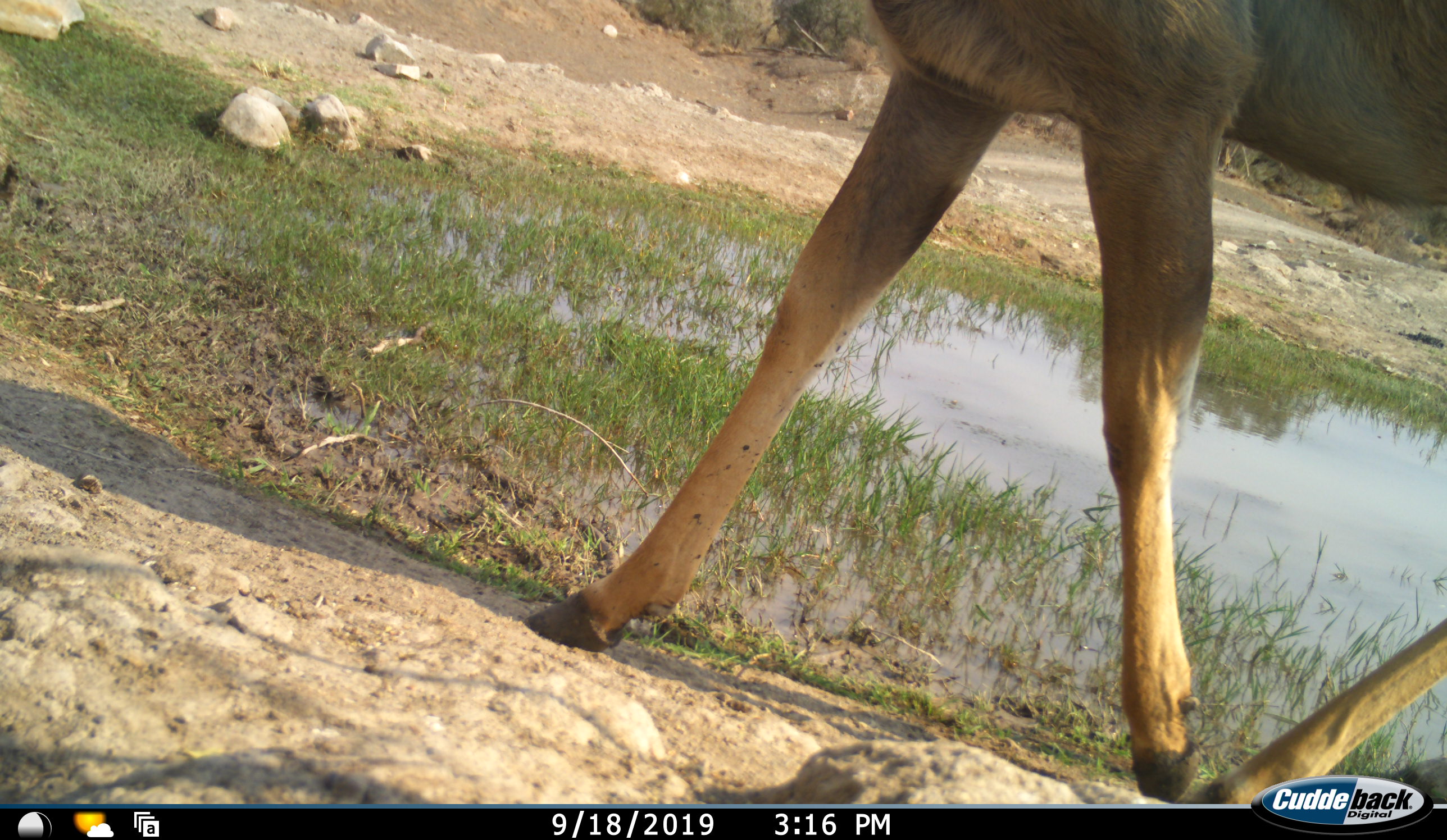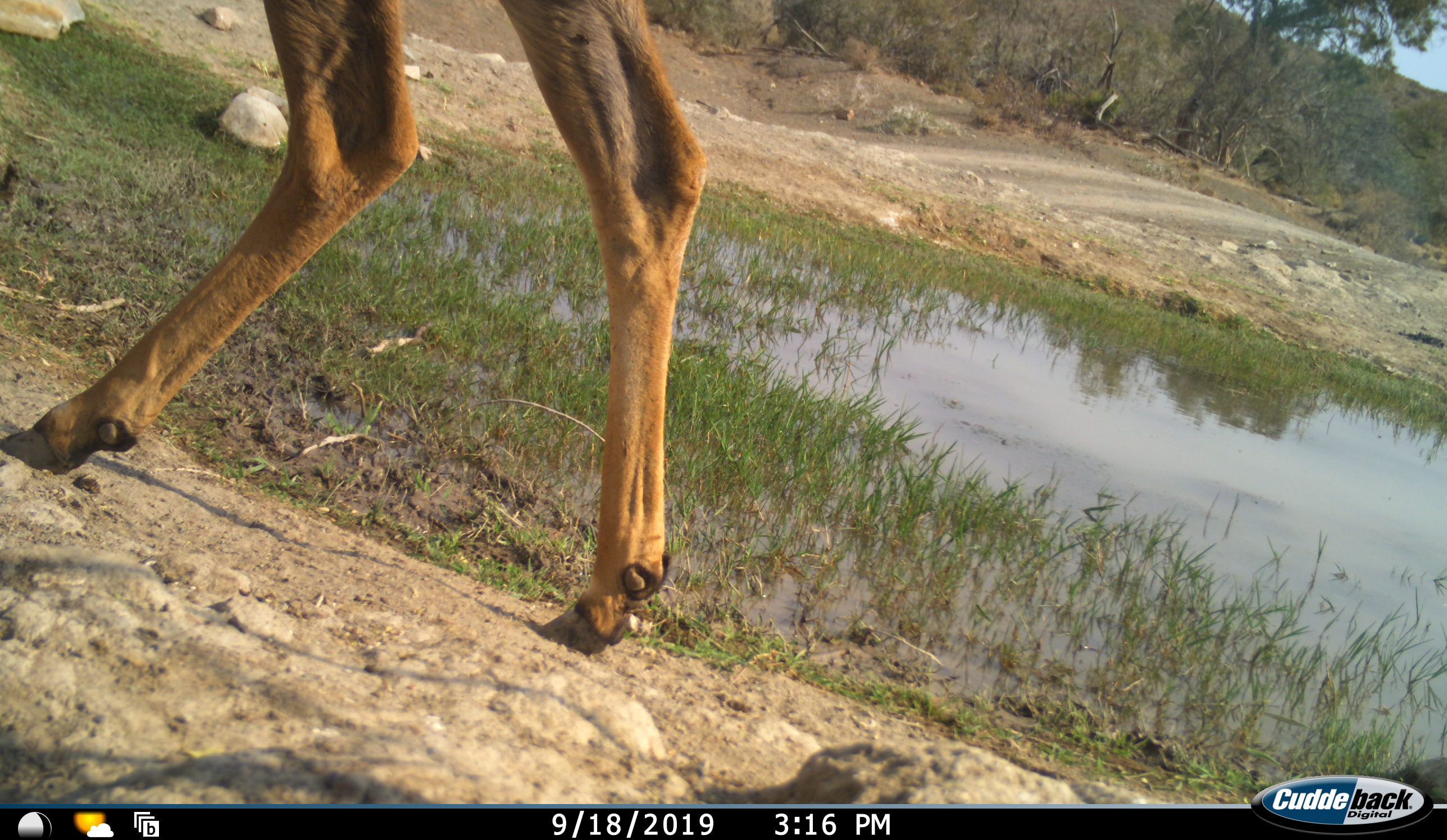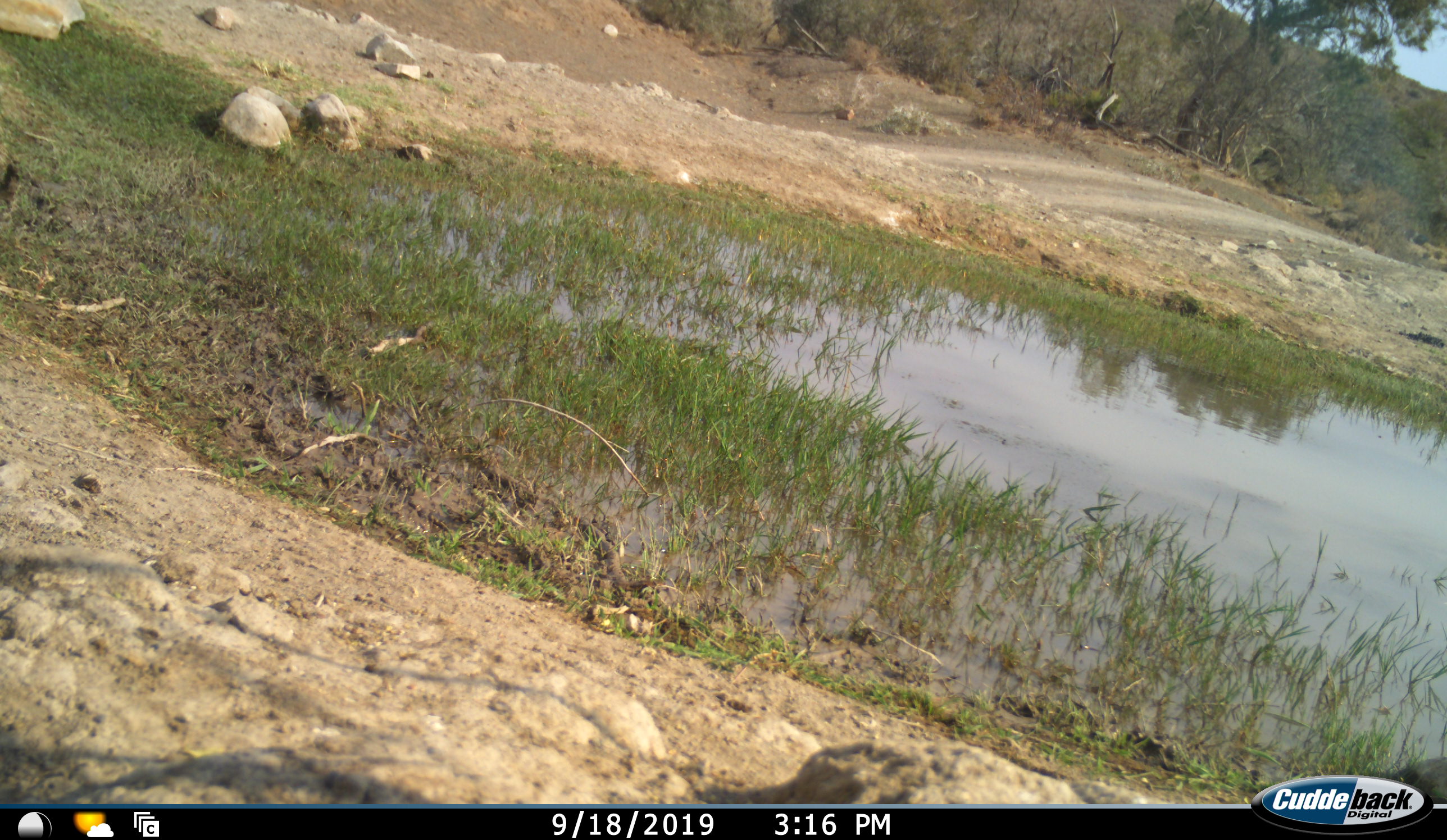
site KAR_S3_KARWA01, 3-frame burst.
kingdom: Animalia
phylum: Chordata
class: Mammalia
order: Artiodactyla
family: Bovidae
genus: Tragelaphus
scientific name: Tragelaphus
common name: kudu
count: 1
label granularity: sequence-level